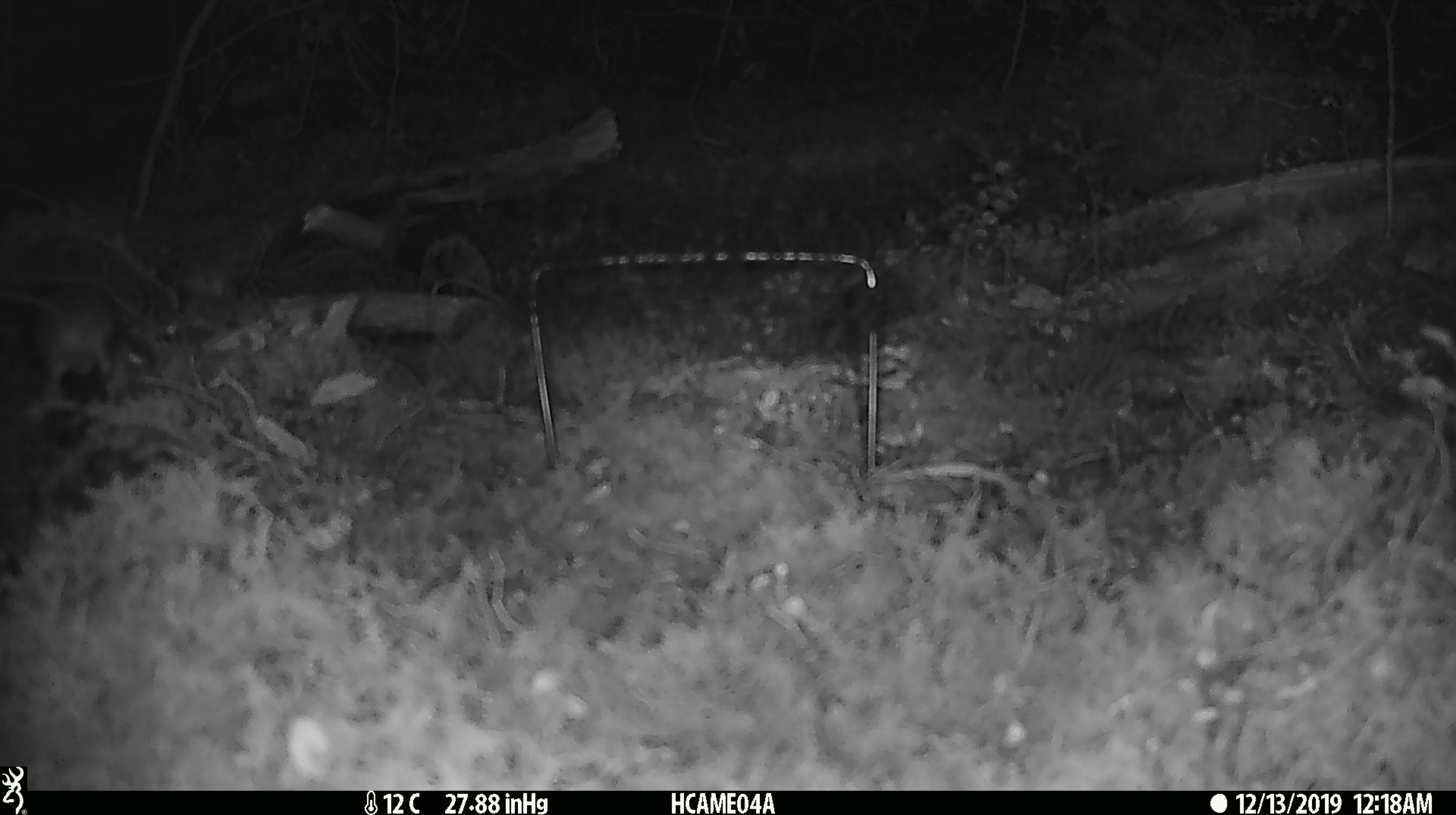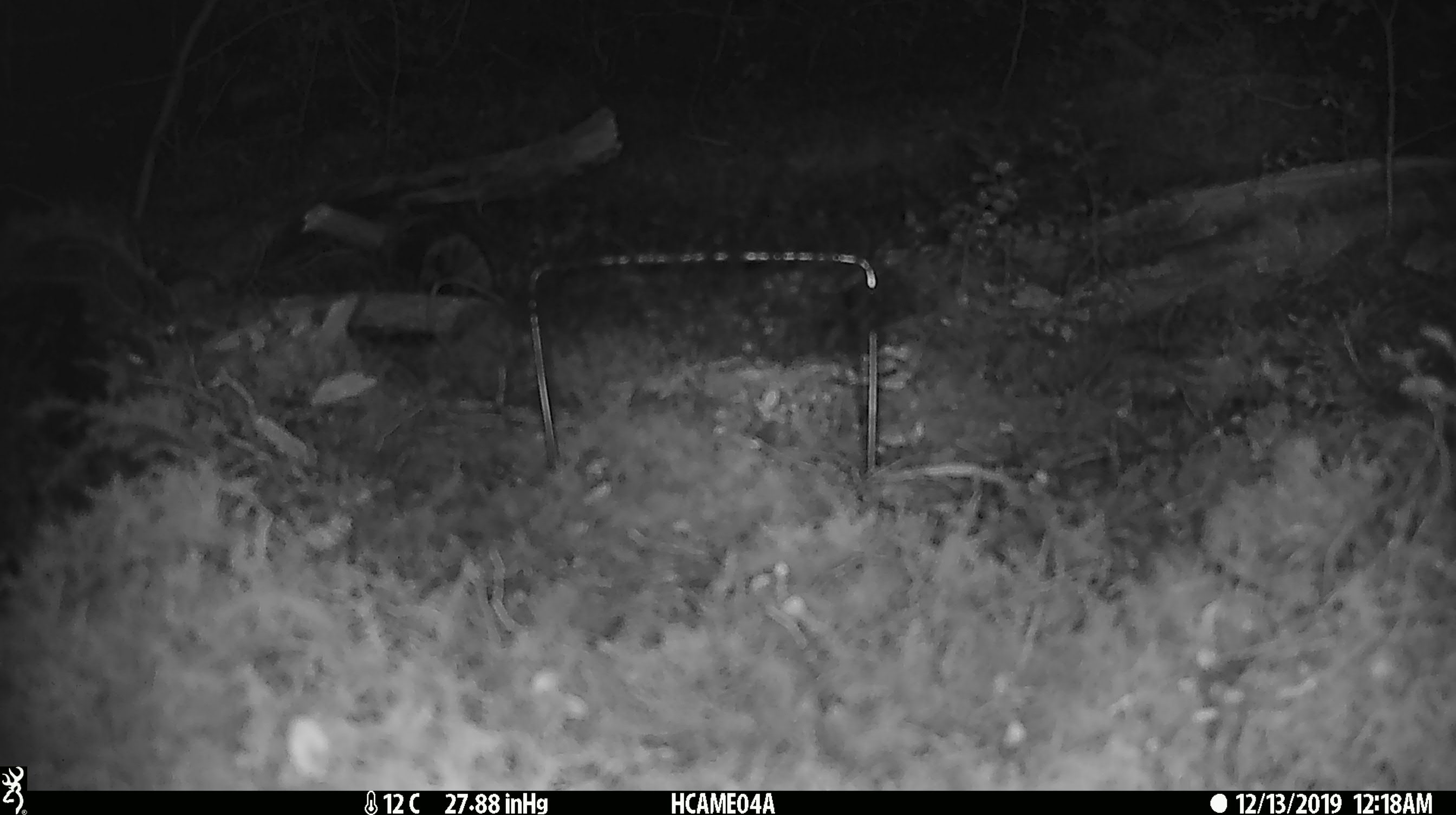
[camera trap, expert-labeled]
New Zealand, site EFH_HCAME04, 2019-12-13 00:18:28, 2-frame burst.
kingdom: Animalia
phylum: Chordata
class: Mammalia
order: Rodentia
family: Muridae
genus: Mus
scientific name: Mus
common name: mouse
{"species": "mouse (Mus)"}